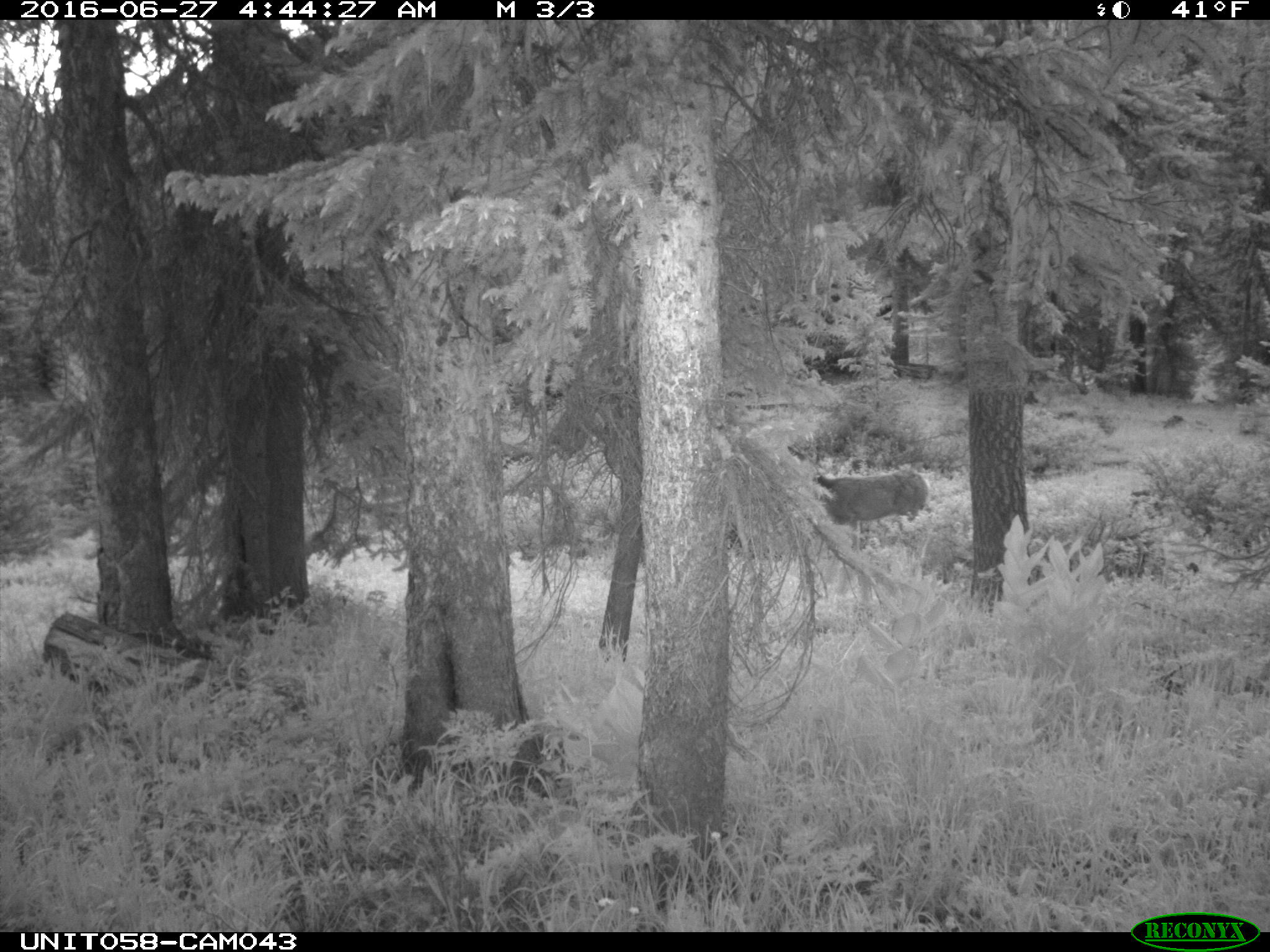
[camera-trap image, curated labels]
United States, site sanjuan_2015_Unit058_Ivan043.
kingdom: Animalia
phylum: Chordata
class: Mammalia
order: Artiodactyla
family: Cervidae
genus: Odocoileus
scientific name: Odocoileus hemionus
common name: mule deer